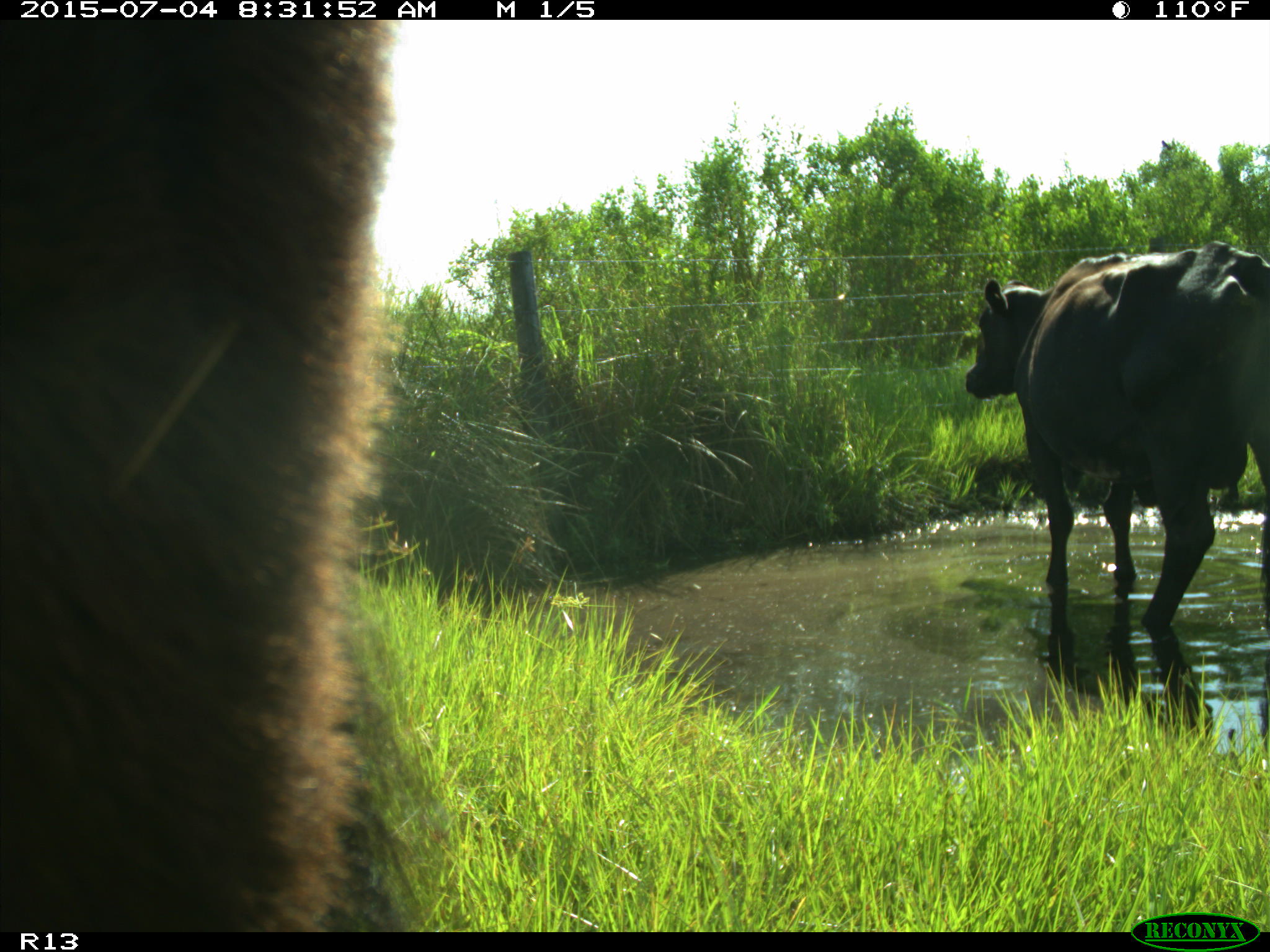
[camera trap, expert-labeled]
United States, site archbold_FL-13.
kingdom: Animalia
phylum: Chordata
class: Mammalia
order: Artiodactyla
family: Bovidae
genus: Bos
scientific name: Bos taurus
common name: domestic cow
Bos taurus (domestic cow).